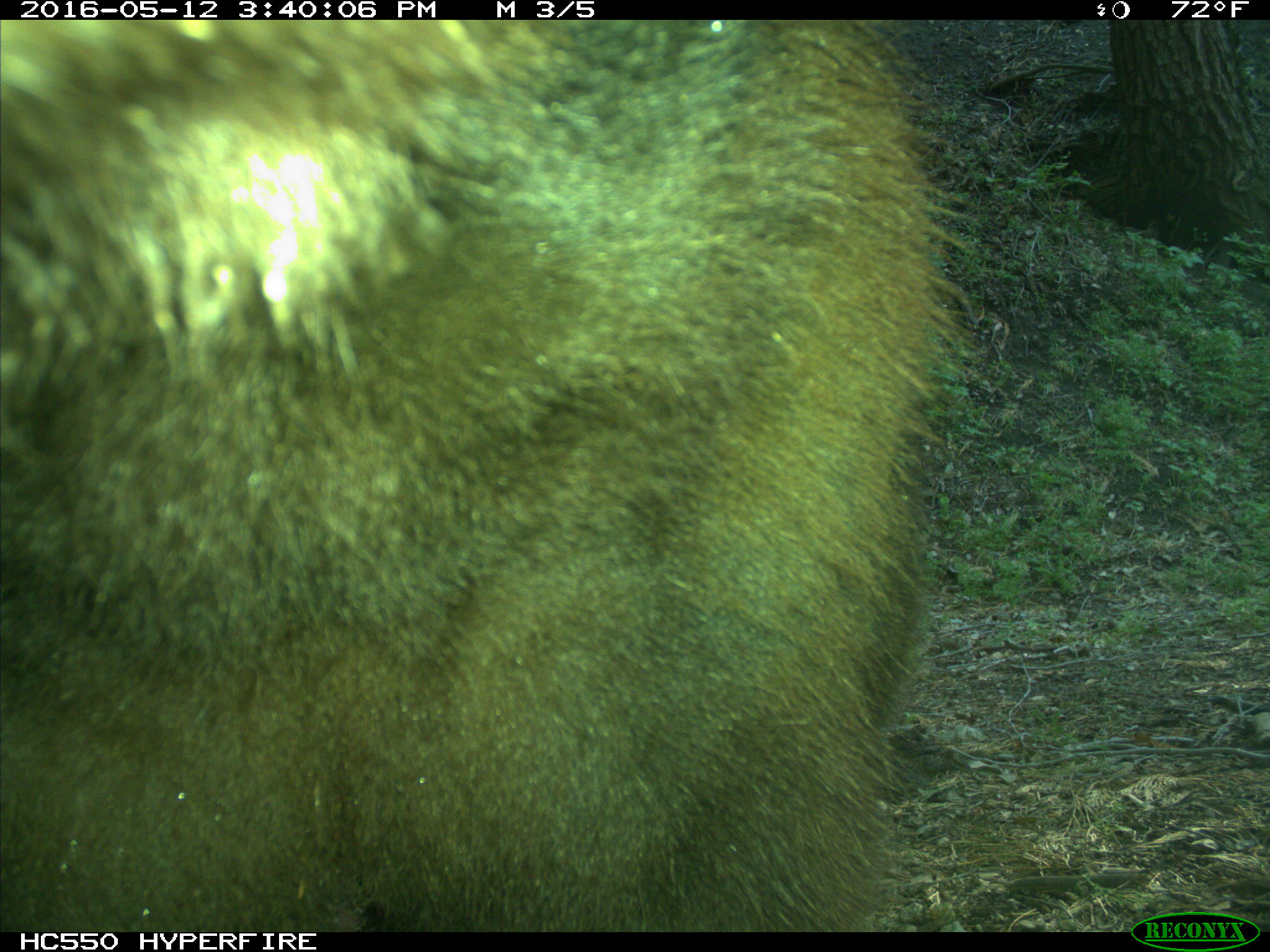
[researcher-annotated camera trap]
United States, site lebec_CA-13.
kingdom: Animalia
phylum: Chordata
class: Mammalia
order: Carnivora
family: Ursidae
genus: Ursus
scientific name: Ursus americanus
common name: american black bear